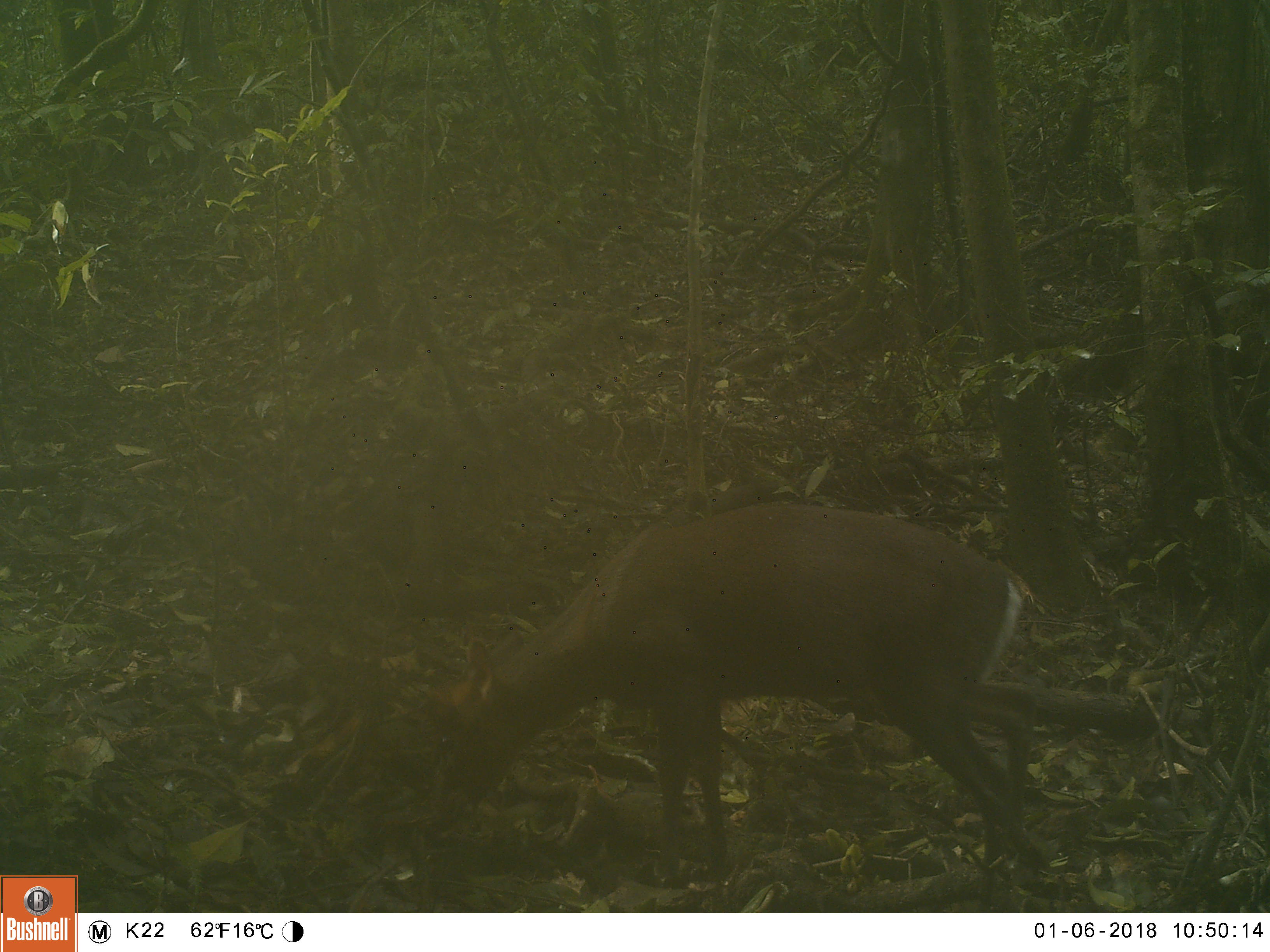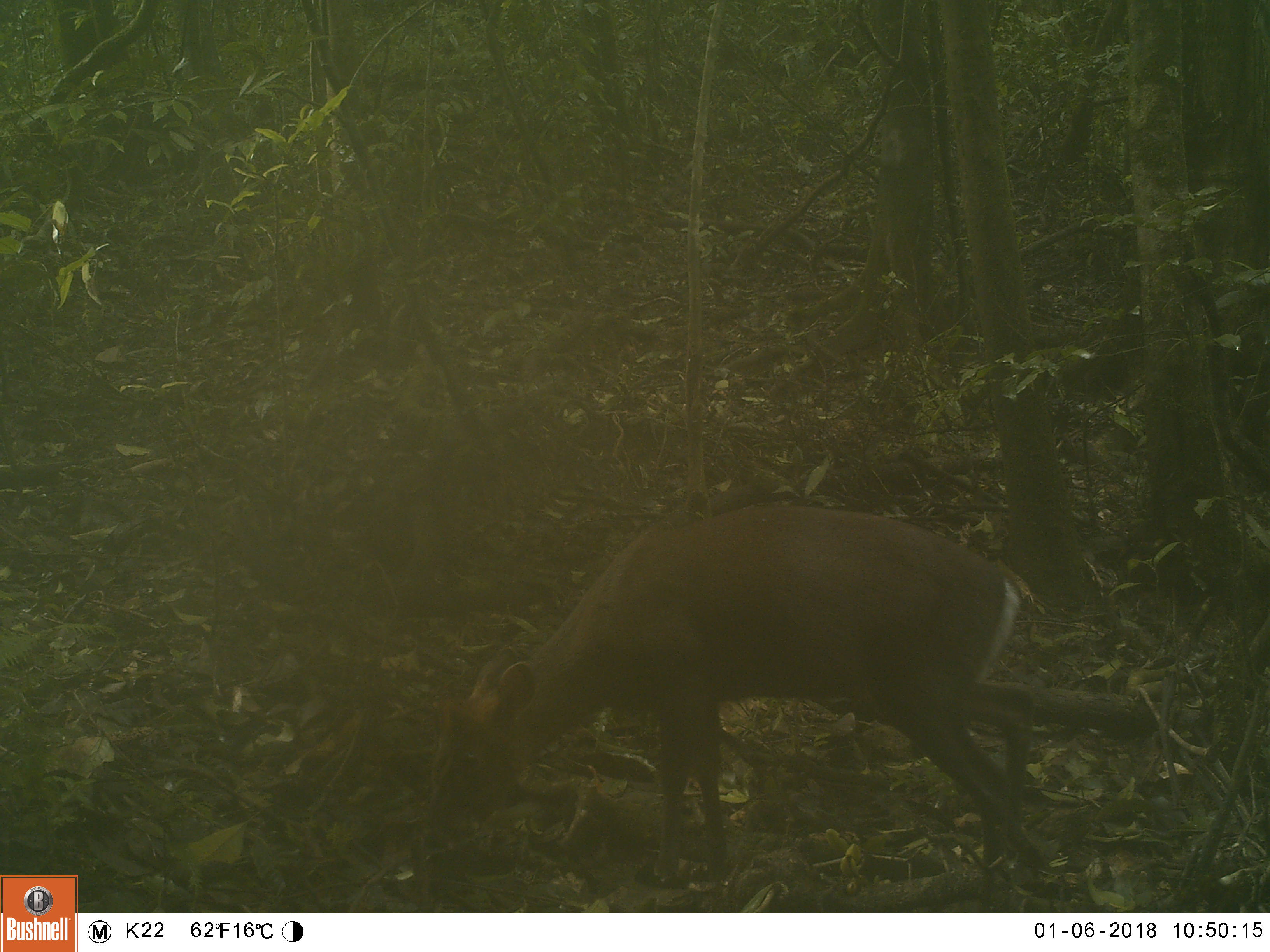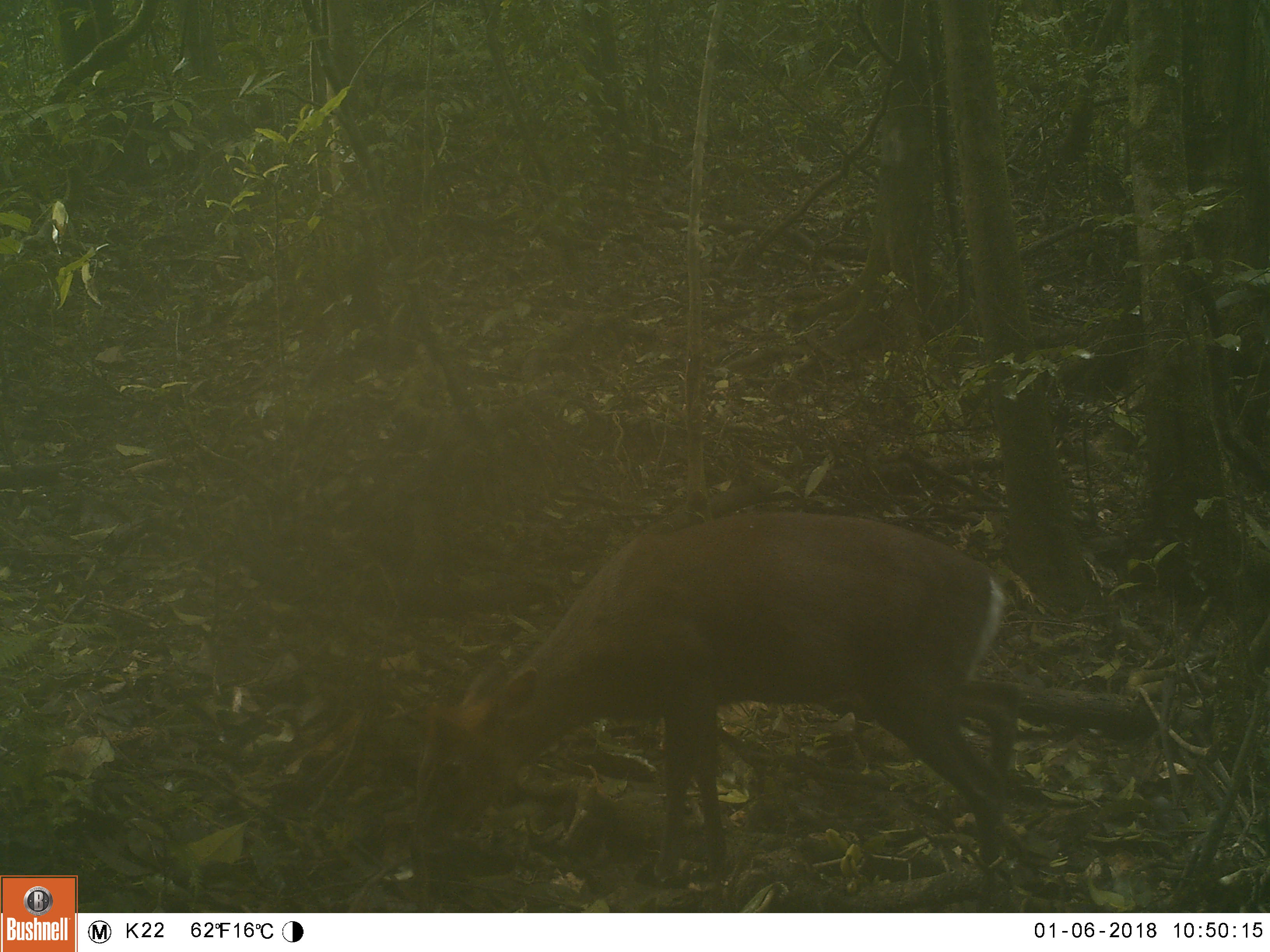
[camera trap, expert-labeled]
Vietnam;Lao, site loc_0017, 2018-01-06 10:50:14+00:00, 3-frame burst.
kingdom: Animalia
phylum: Chordata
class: Mammalia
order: Artiodactyla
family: Cervidae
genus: Muntiacus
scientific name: Muntiacus rooseveltorum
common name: roosevelt's muntjac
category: roosevelts muntjac group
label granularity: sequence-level